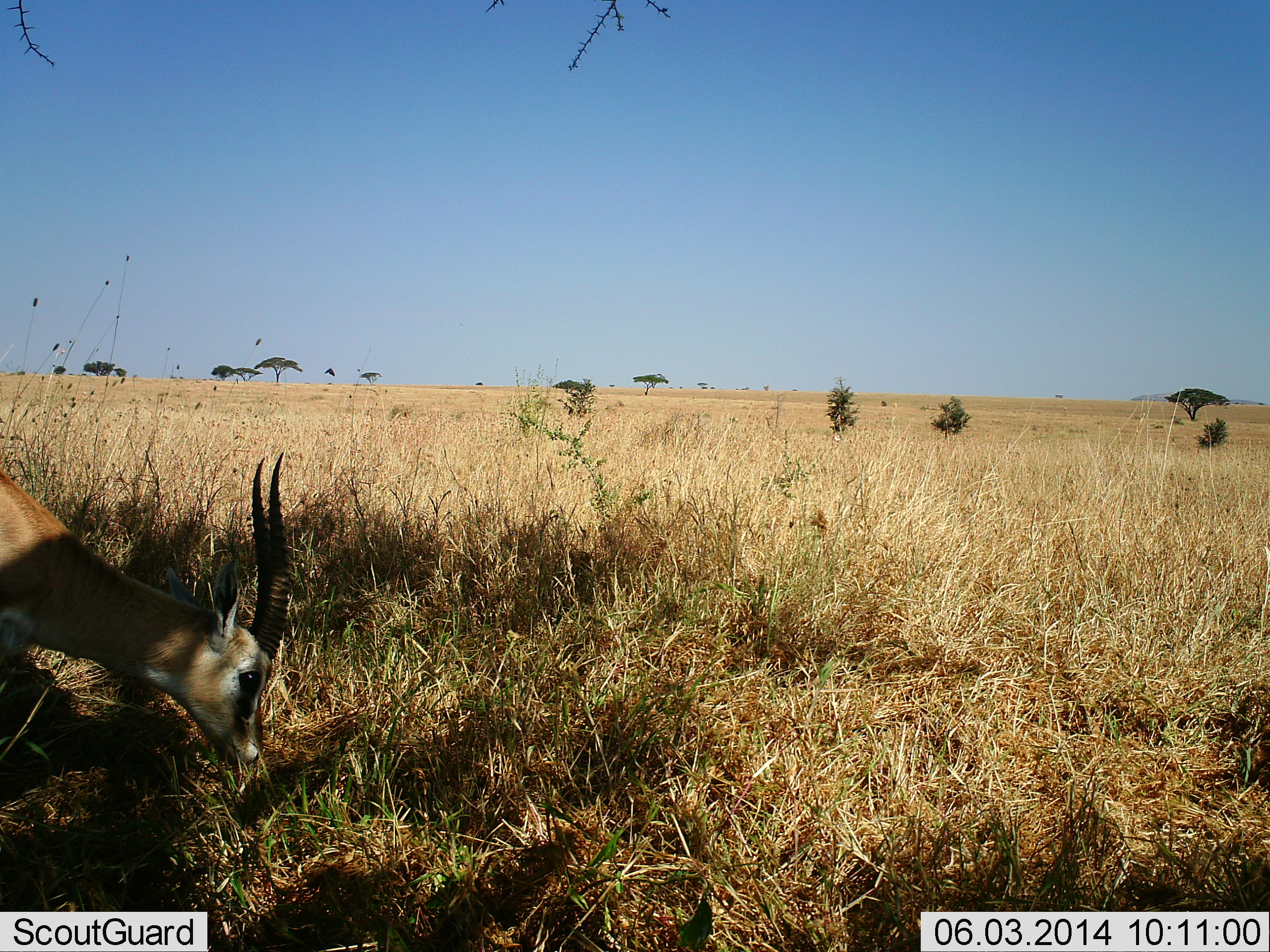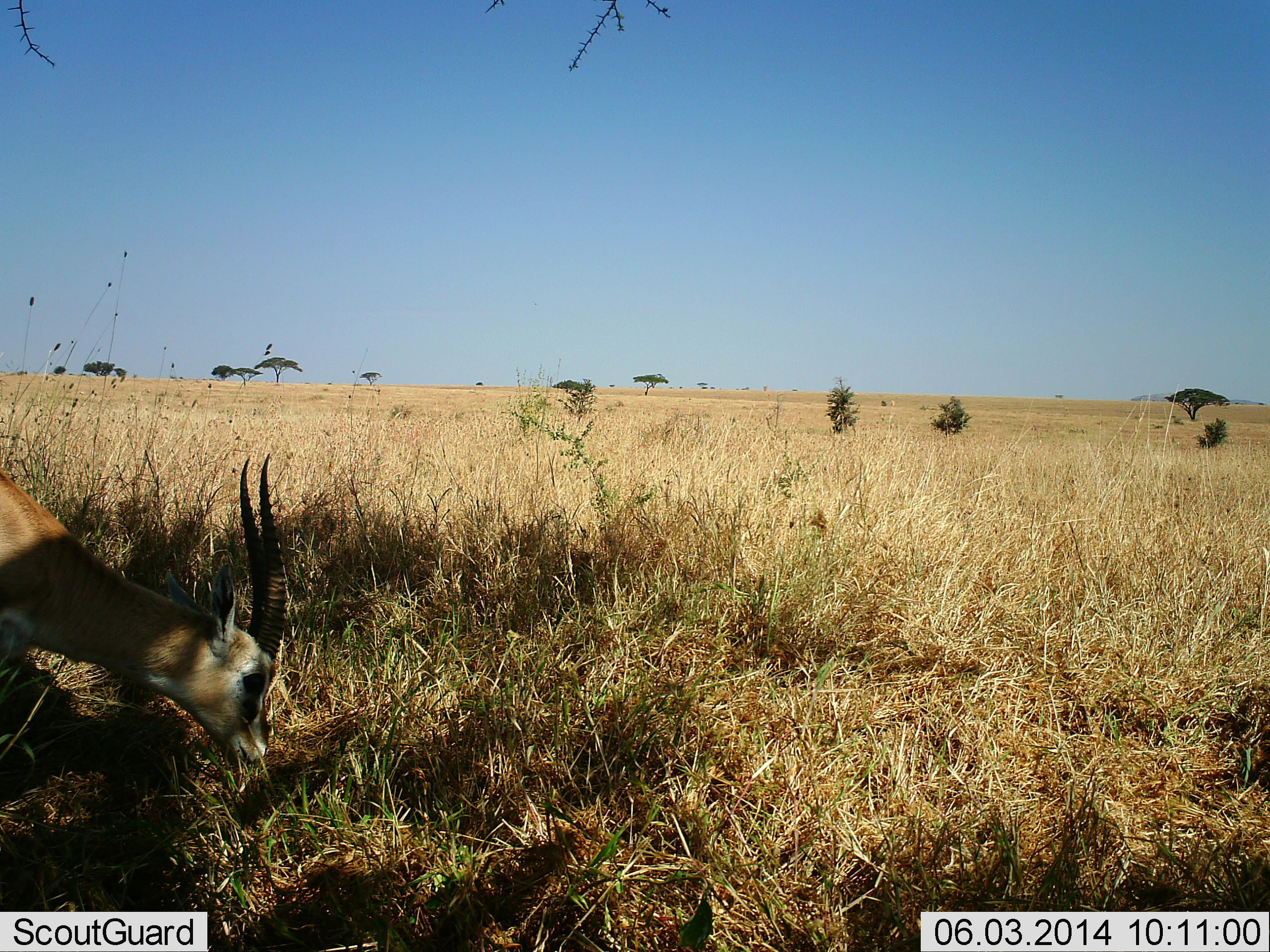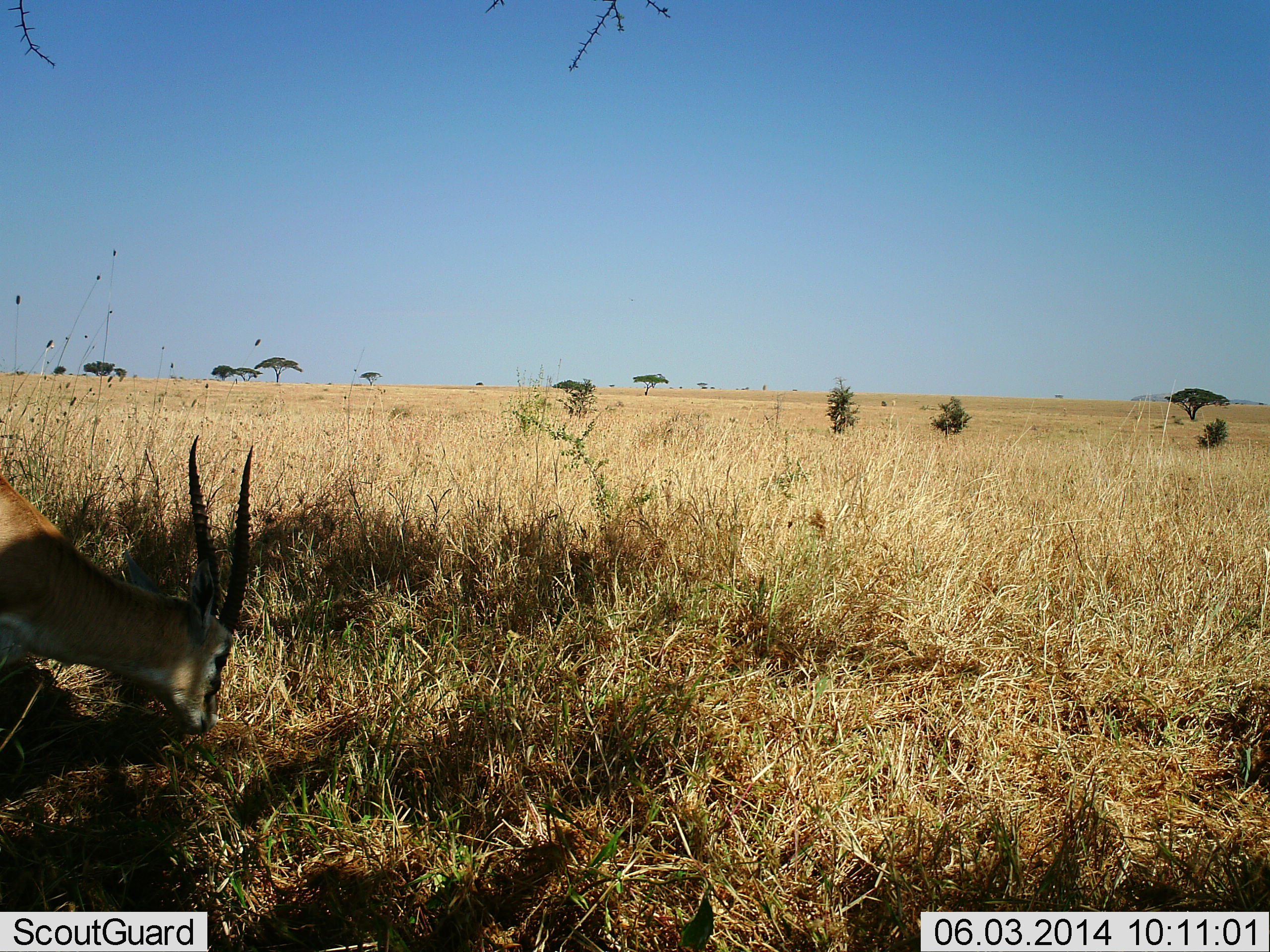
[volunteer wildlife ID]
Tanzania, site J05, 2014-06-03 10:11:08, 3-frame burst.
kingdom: Animalia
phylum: Chordata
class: Mammalia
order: Artiodactyla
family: Bovidae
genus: Eudorcas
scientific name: Eudorcas thomsonii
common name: thomson's gazelle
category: gazellethomsons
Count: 1.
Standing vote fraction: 20%.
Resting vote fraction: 0%.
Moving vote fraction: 0%.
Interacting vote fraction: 0%.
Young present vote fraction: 0%.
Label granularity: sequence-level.